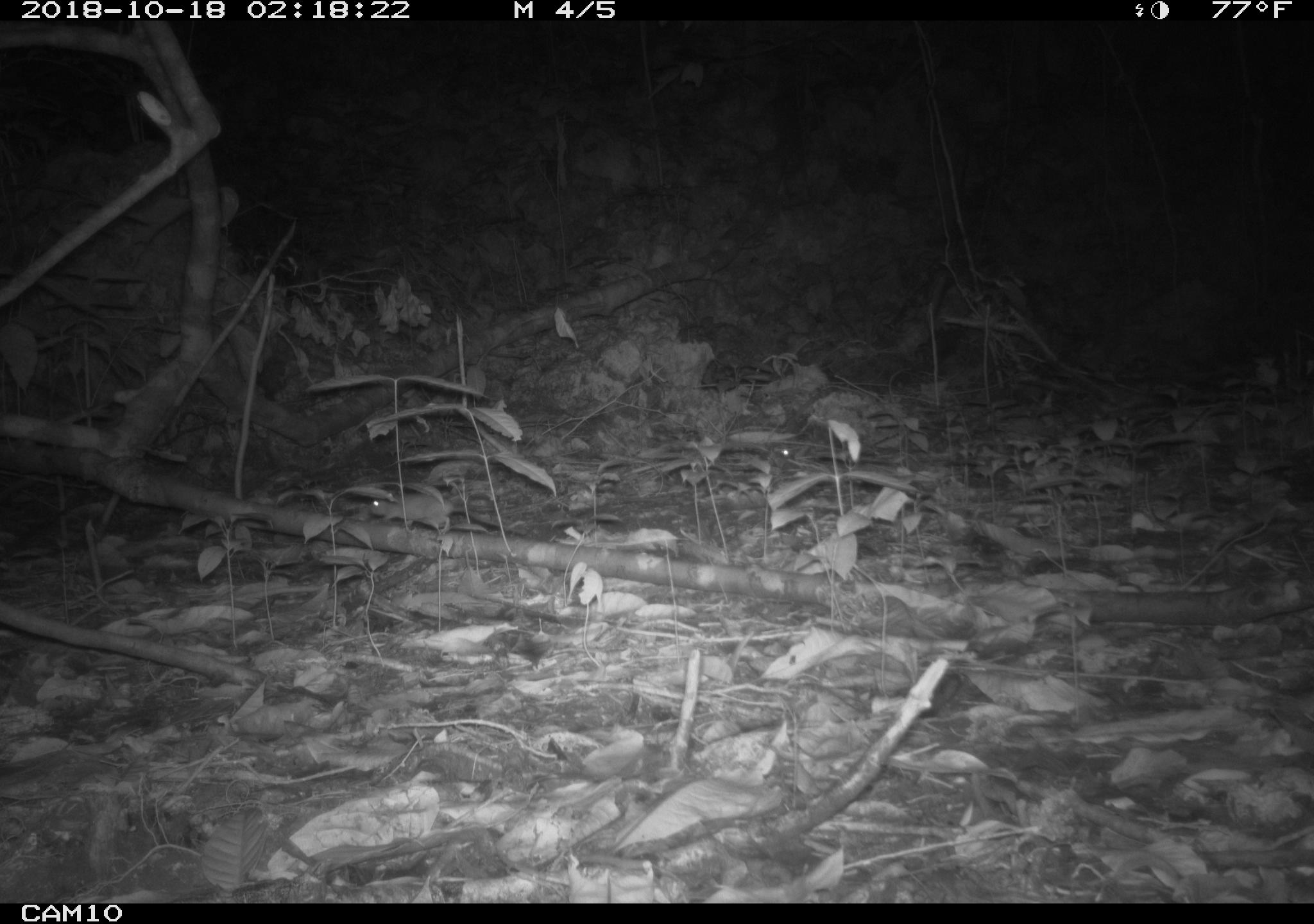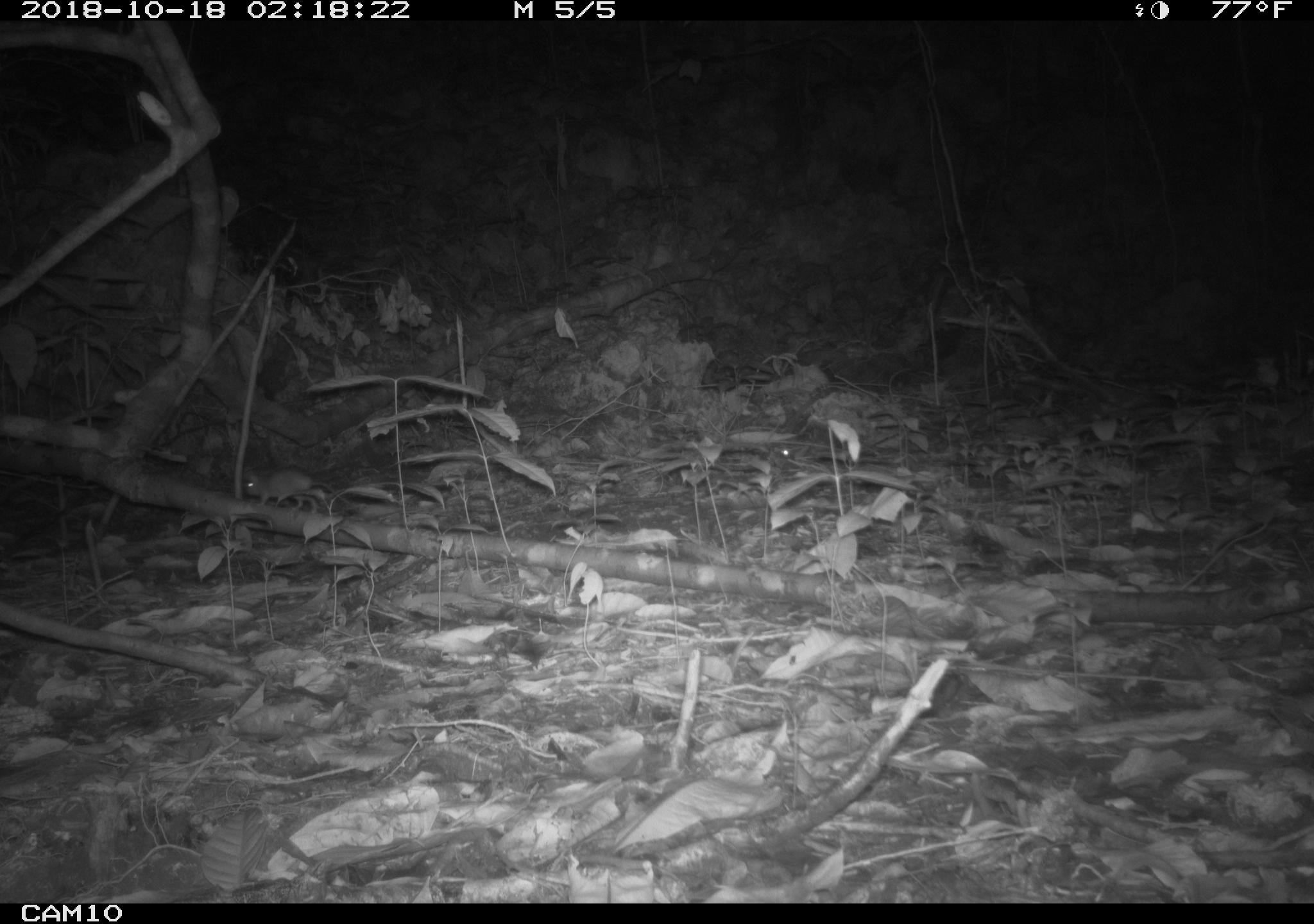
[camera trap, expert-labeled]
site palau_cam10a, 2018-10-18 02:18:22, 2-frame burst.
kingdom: Animalia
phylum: Chordata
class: Mammalia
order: Rodentia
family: Muridae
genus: Rattus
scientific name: Rattus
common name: rat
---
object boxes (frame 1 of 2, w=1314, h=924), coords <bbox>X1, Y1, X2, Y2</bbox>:
rat: <bbox>358, 484, 517, 537</bbox>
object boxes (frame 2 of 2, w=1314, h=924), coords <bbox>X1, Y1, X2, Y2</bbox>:
rat: <bbox>241, 462, 324, 505</bbox>